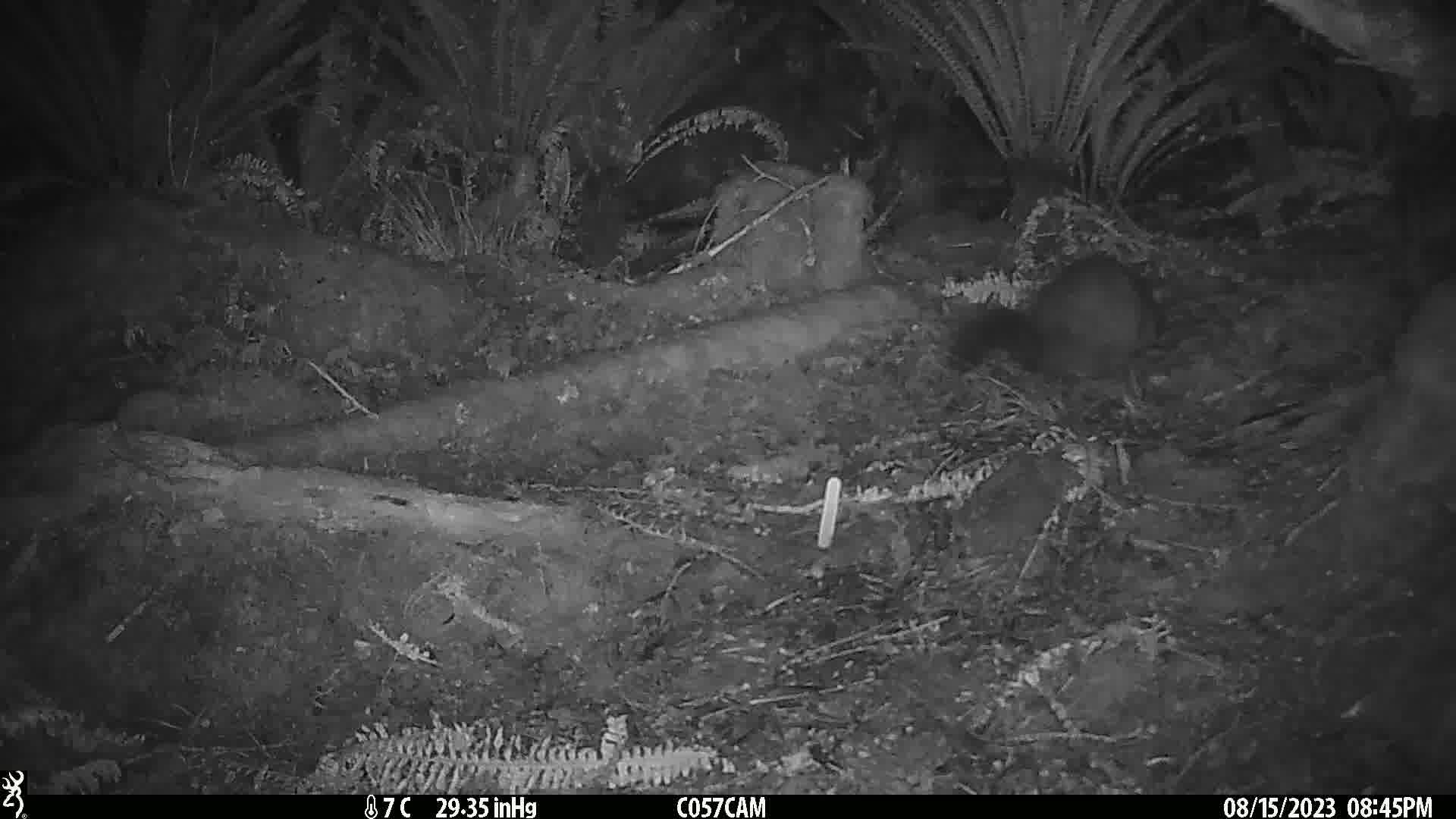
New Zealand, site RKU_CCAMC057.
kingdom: Animalia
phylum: Chordata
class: Mammalia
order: Diprotodontia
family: Phalangeridae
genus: Trichosurus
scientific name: Trichosurus vulpecula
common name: common brushtail possum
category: possum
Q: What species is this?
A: Possum (common brushtail possum) (Trichosurus vulpecula).